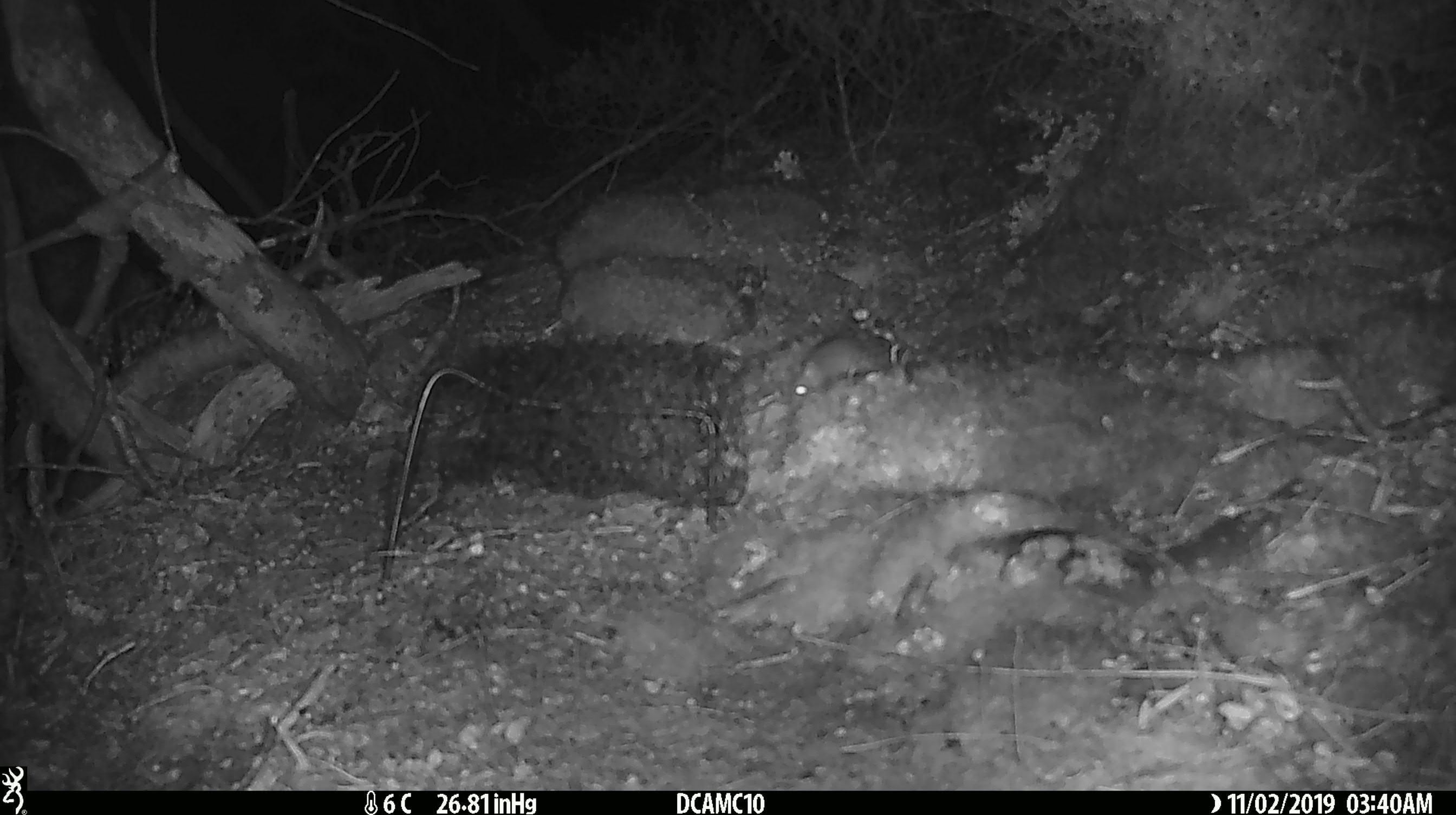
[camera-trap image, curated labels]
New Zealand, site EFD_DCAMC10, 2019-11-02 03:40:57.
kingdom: Animalia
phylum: Chordata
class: Mammalia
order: Rodentia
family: Muridae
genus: Mus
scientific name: Mus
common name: mouse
Mouse (Mus).